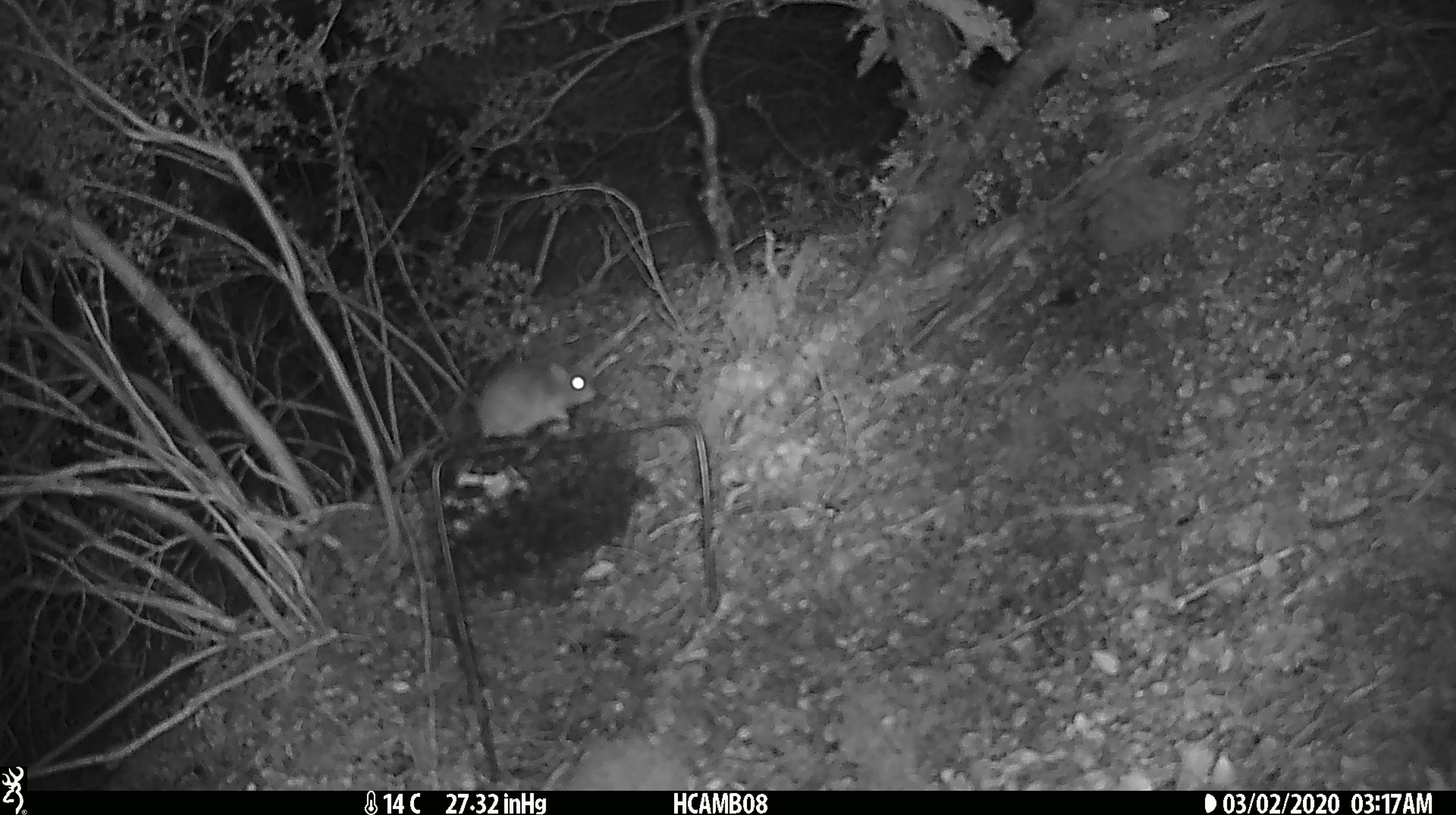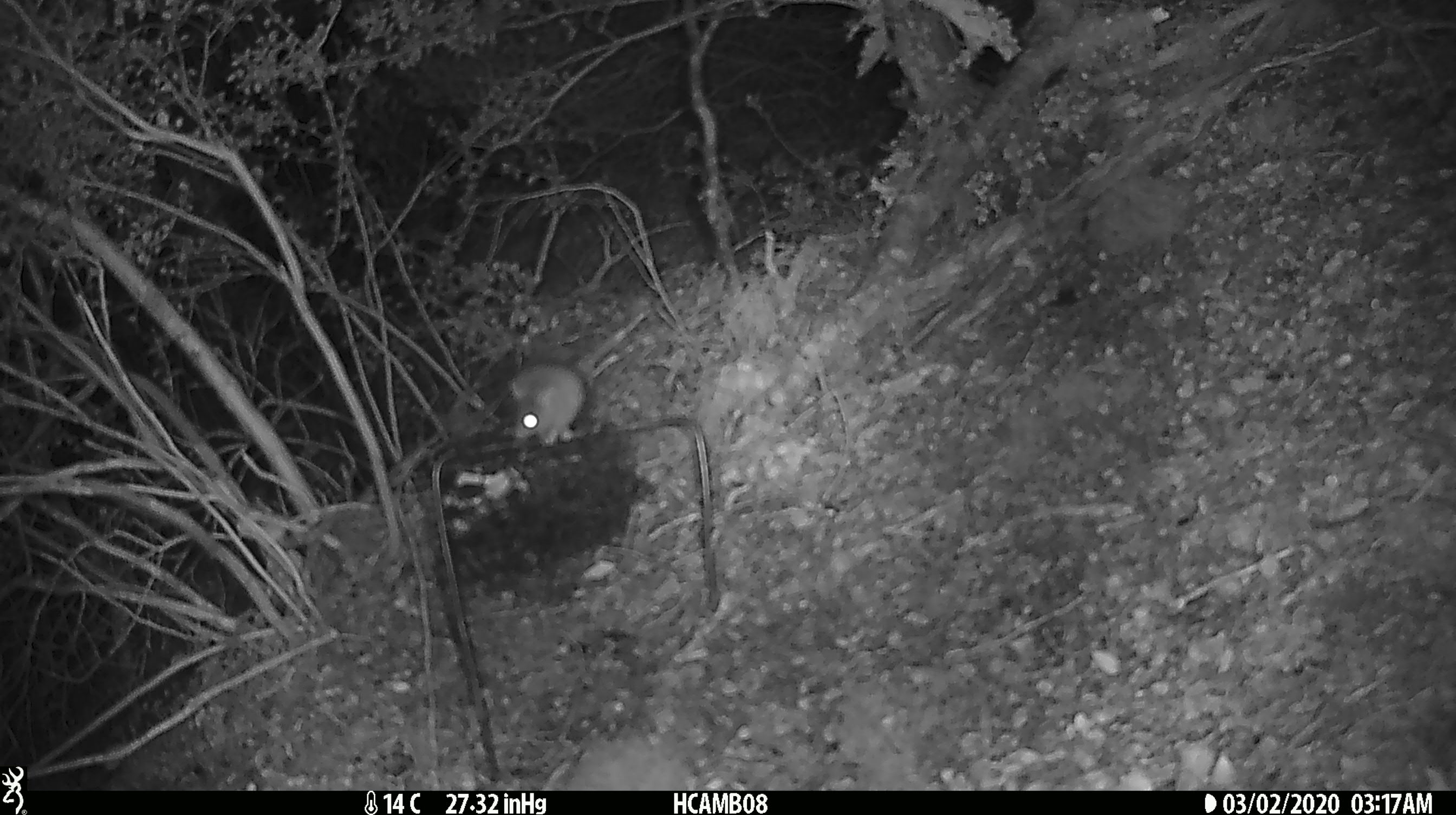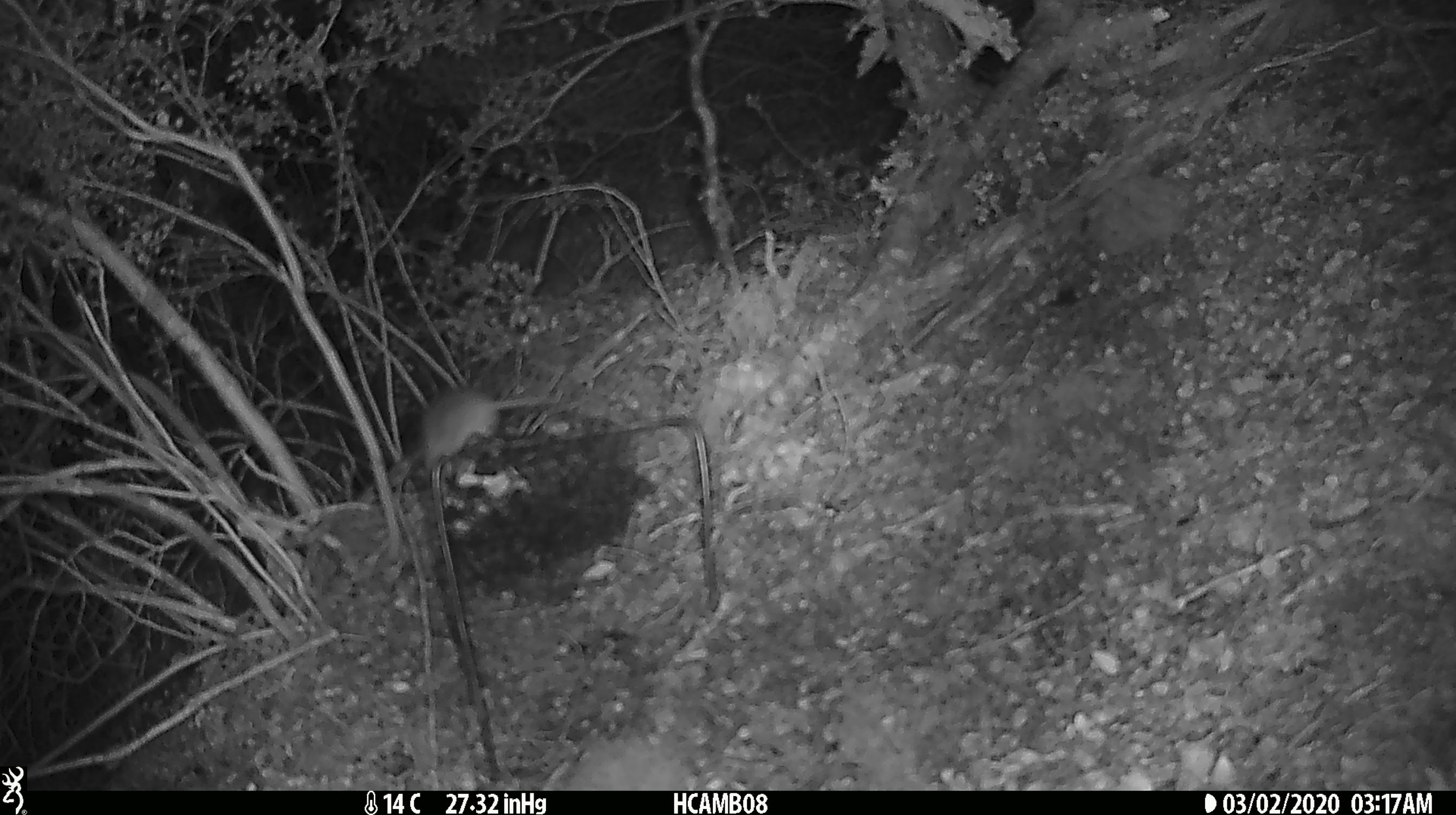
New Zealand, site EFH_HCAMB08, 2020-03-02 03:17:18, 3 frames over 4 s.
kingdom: Animalia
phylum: Chordata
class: Mammalia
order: Rodentia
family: Muridae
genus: Mus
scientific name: Mus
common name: mouse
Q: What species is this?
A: Mouse (Mus).